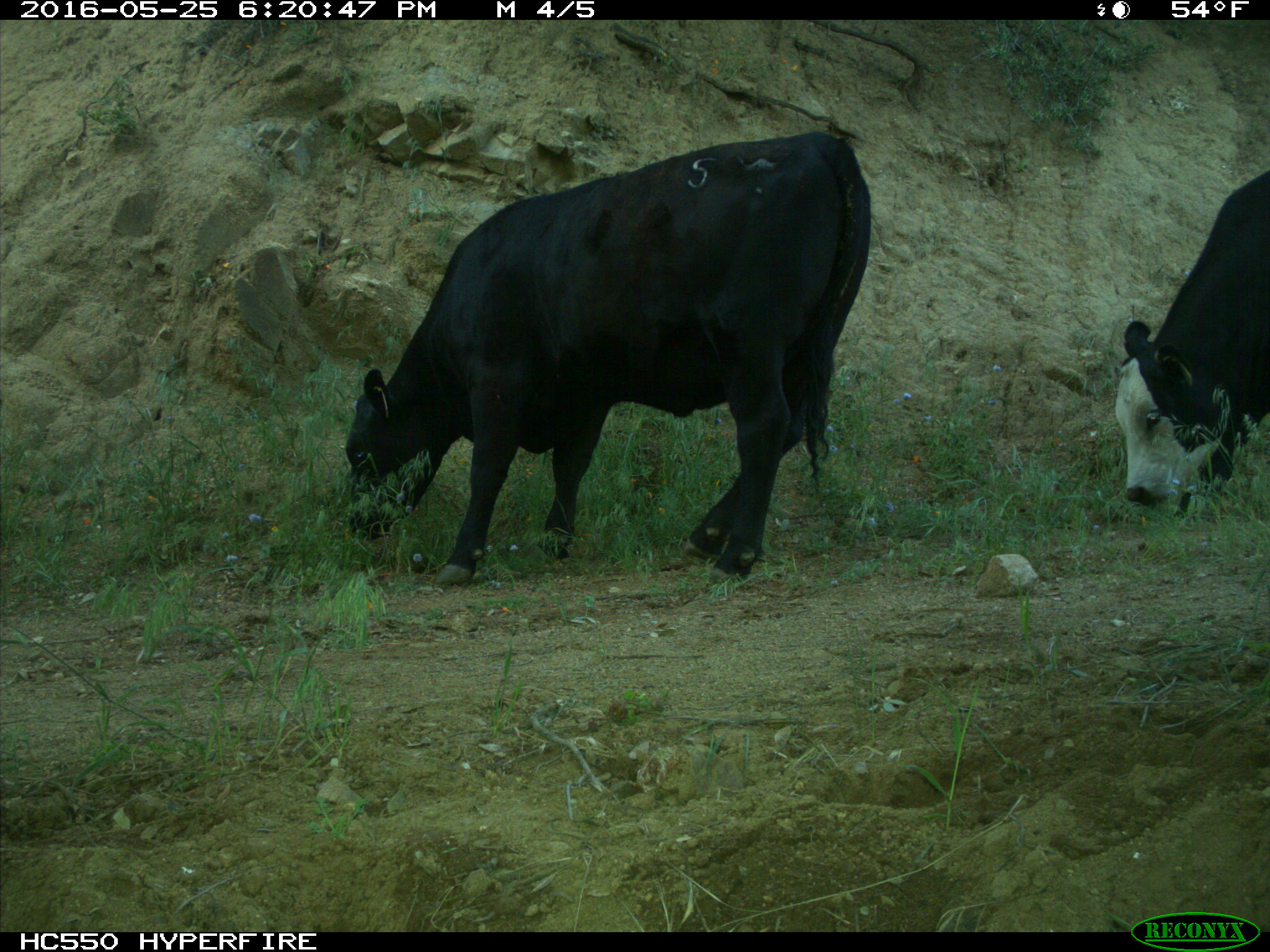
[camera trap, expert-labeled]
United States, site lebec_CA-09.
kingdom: Animalia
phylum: Chordata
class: Mammalia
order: Artiodactyla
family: Bovidae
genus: Bos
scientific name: Bos taurus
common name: domestic cow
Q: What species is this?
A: Bos taurus (domestic cow).